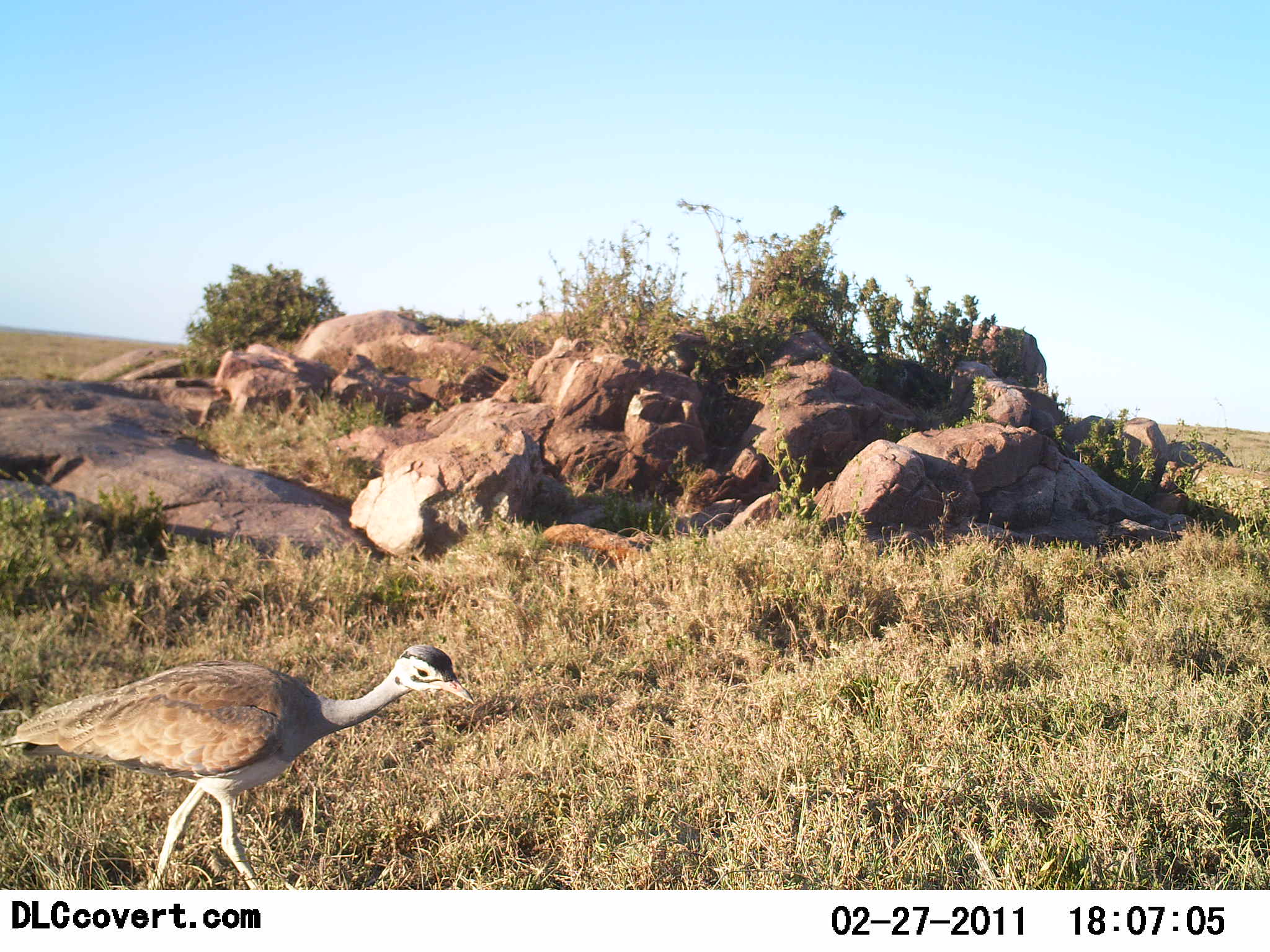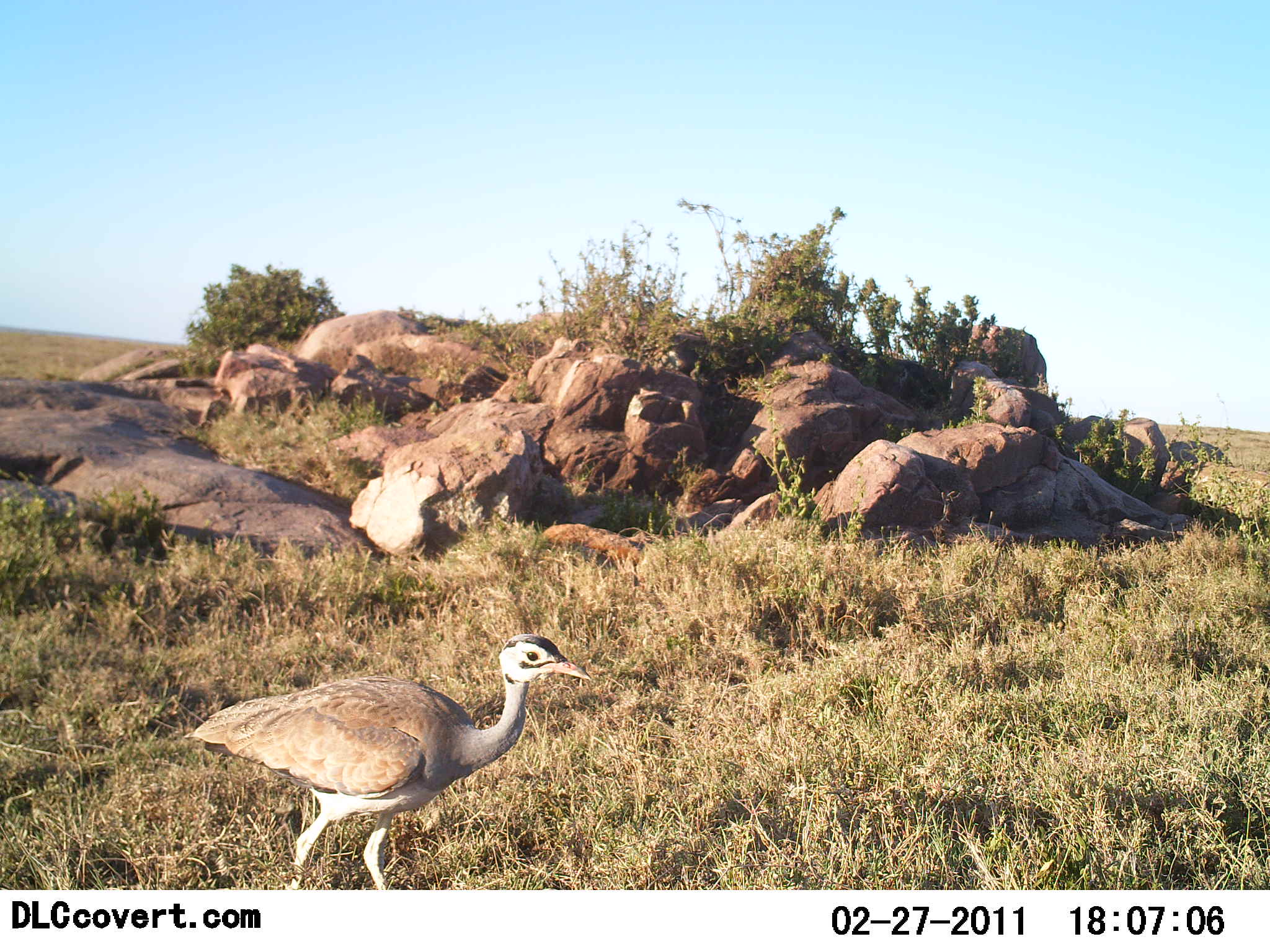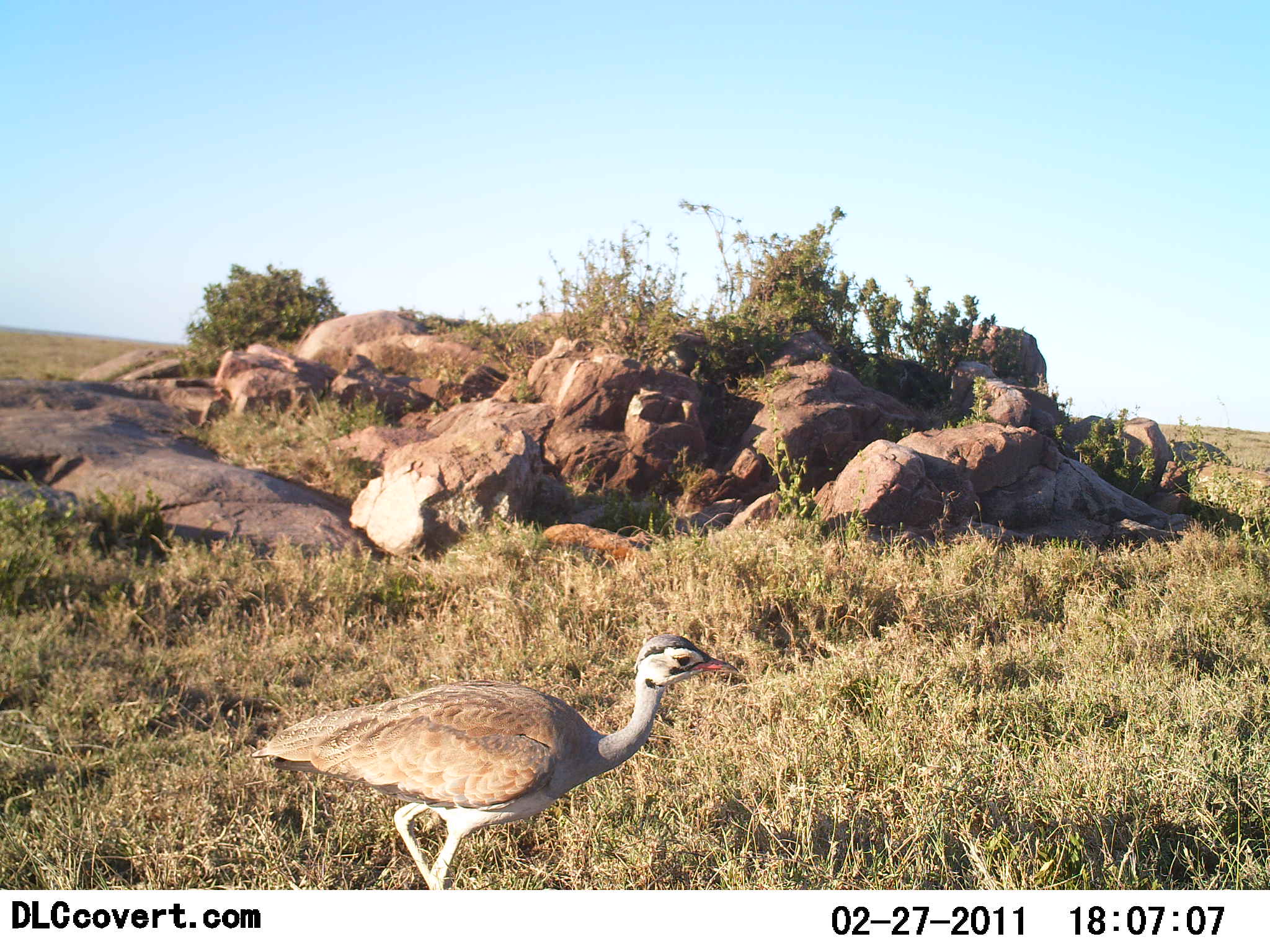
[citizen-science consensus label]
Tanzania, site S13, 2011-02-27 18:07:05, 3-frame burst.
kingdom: Animalia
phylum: Chordata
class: Aves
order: Otidiformes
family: Otididae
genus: Ardeotis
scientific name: Ardeotis kori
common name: kori bustard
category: koribustard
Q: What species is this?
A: Koribustard (kori bustard) (Ardeotis kori).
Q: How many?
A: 1.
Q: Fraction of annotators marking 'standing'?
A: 18%.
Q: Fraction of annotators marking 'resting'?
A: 0%.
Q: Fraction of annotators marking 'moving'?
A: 82%.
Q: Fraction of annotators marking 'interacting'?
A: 0%.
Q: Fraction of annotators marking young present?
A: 0%.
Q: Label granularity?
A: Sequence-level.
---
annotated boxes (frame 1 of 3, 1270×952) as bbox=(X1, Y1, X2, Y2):
animal: bbox=(0, 644, 477, 889)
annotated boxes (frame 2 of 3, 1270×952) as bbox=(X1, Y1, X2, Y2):
animal: bbox=(183, 633, 594, 890)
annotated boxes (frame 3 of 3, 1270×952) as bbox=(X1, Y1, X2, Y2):
animal: bbox=(251, 635, 742, 890)